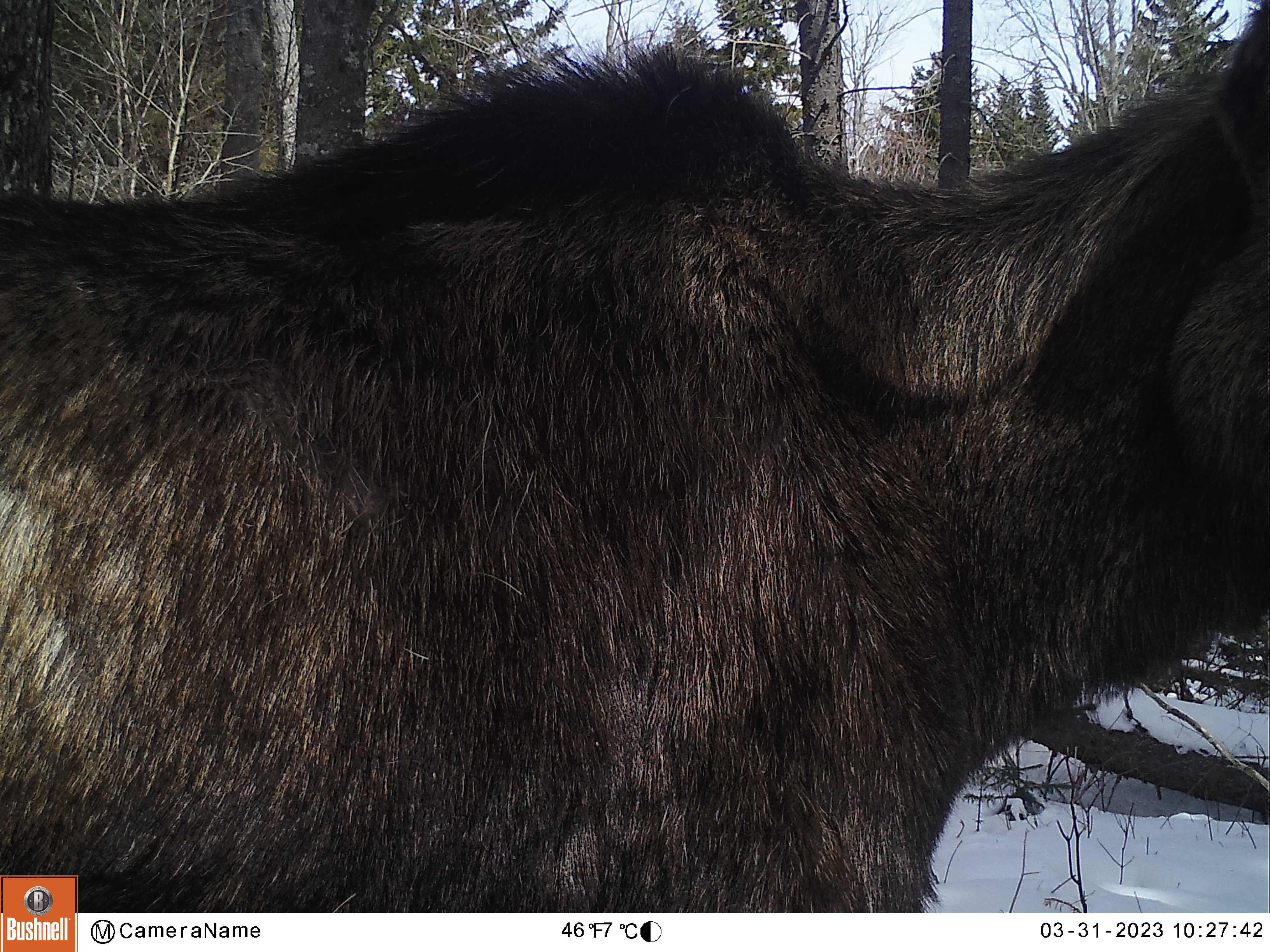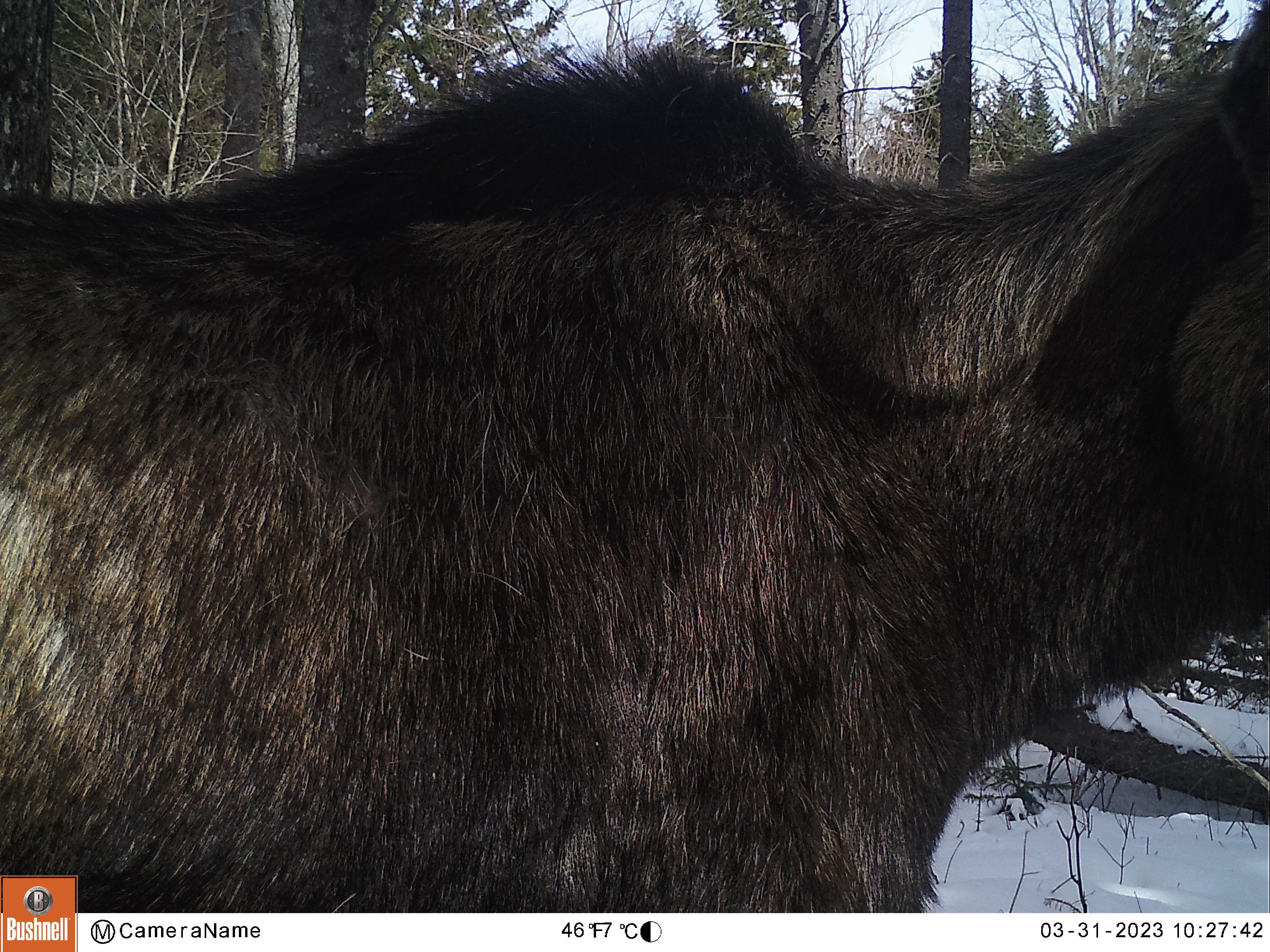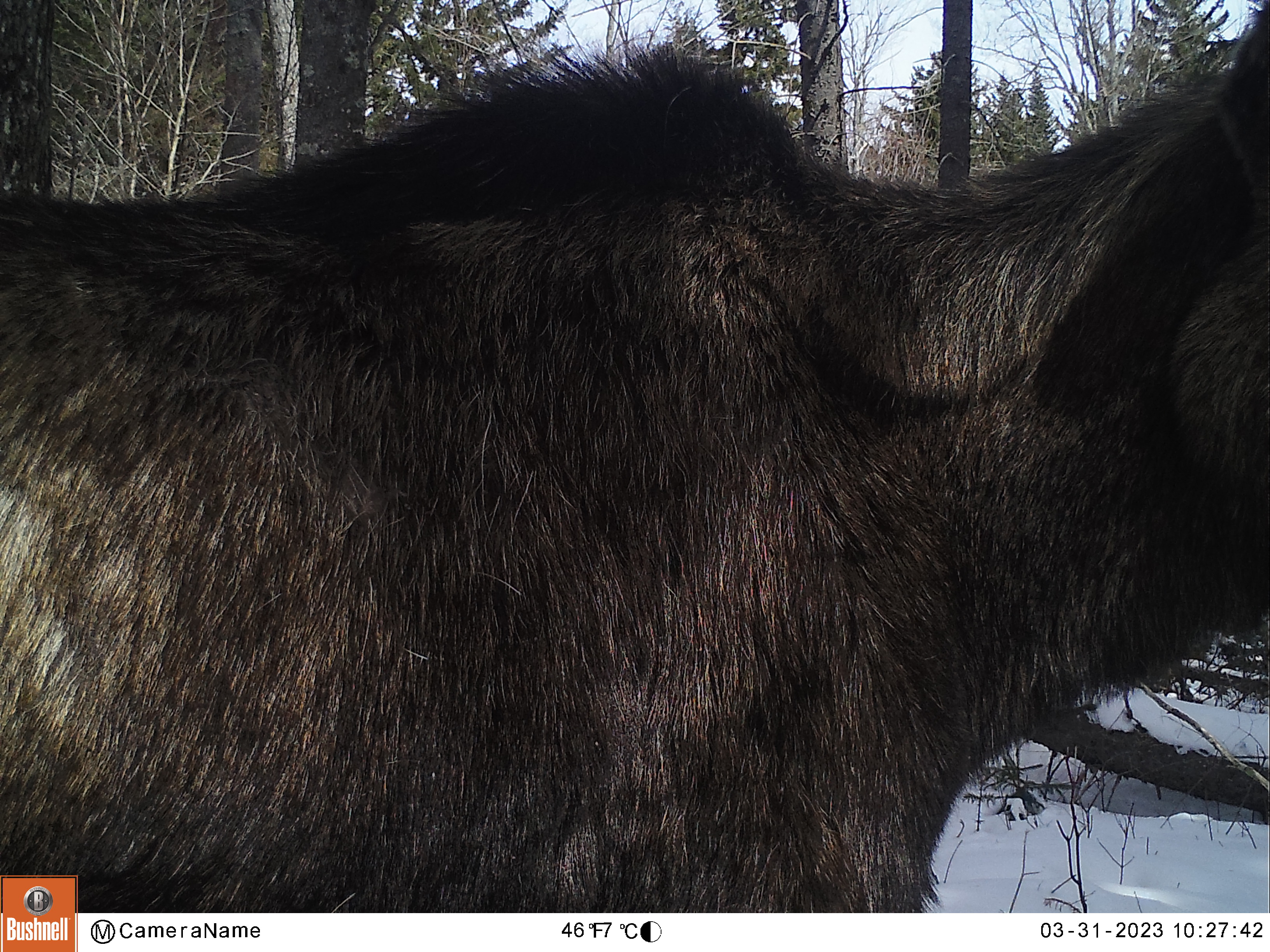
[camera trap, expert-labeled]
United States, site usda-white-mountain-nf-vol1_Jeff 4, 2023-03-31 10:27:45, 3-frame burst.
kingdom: Animalia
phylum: Chordata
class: Mammalia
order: Artiodactyla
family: Cervidae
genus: Alces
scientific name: Alces alces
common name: moose